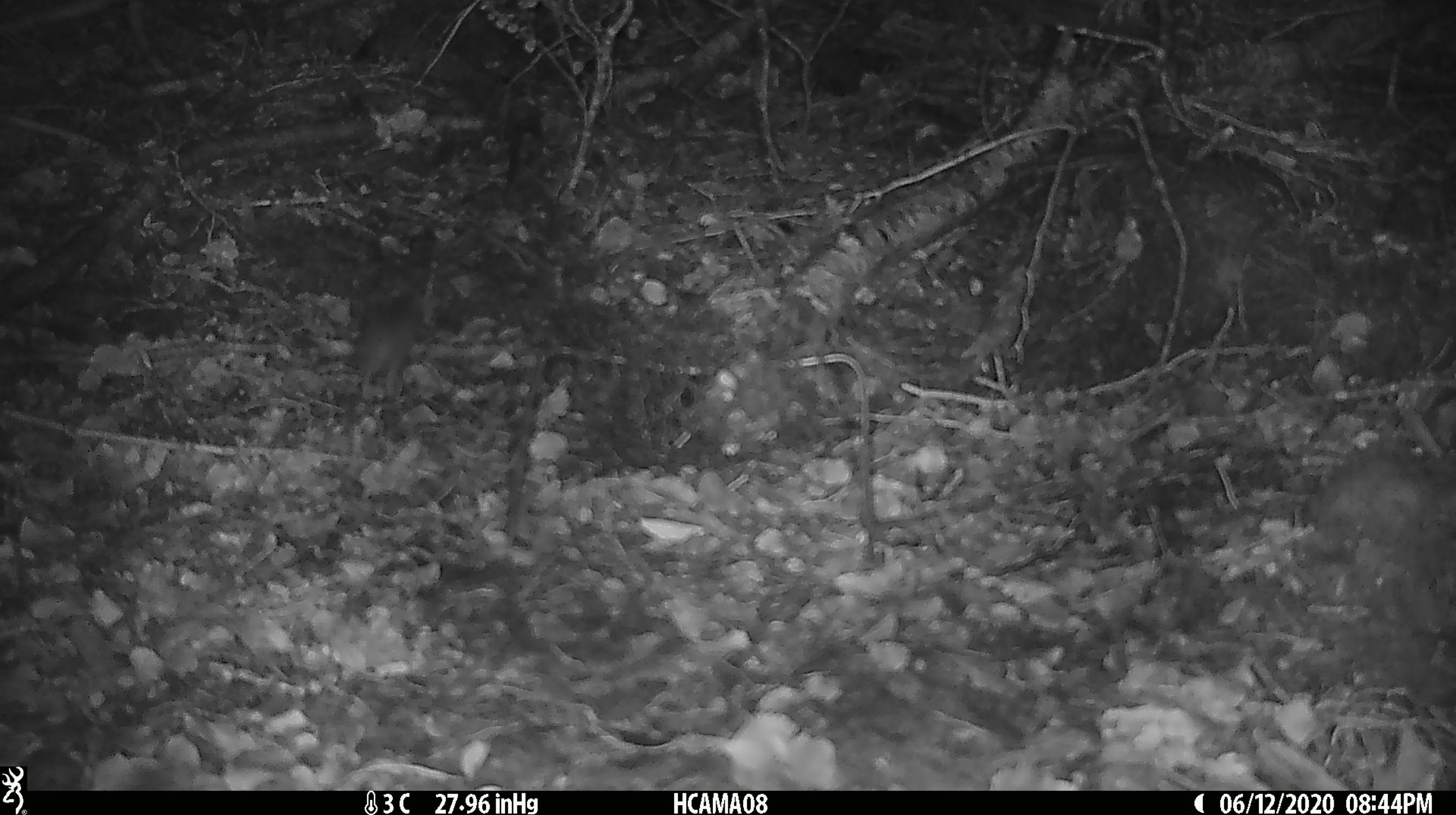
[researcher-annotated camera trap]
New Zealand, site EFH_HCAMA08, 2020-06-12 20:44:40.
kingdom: Animalia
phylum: Chordata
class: Mammalia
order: Rodentia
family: Muridae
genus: Mus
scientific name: Mus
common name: mouse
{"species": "mouse (Mus)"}